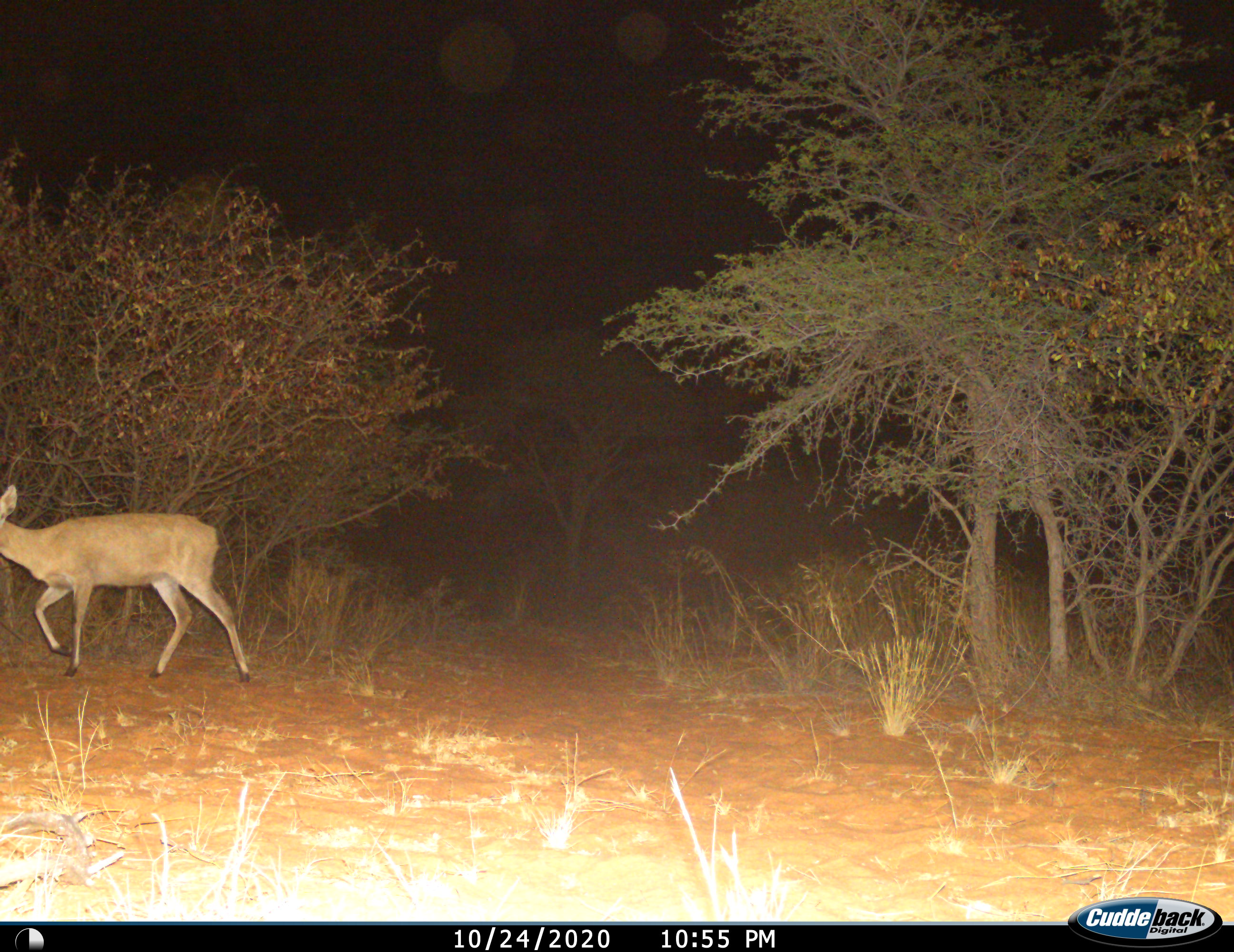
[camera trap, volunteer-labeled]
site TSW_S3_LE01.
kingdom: Animalia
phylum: Chordata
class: Mammalia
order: Artiodactyla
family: Bovidae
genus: Sylvicapra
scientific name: Sylvicapra grimmia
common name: common duiker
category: duikercommongrey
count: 1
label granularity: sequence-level